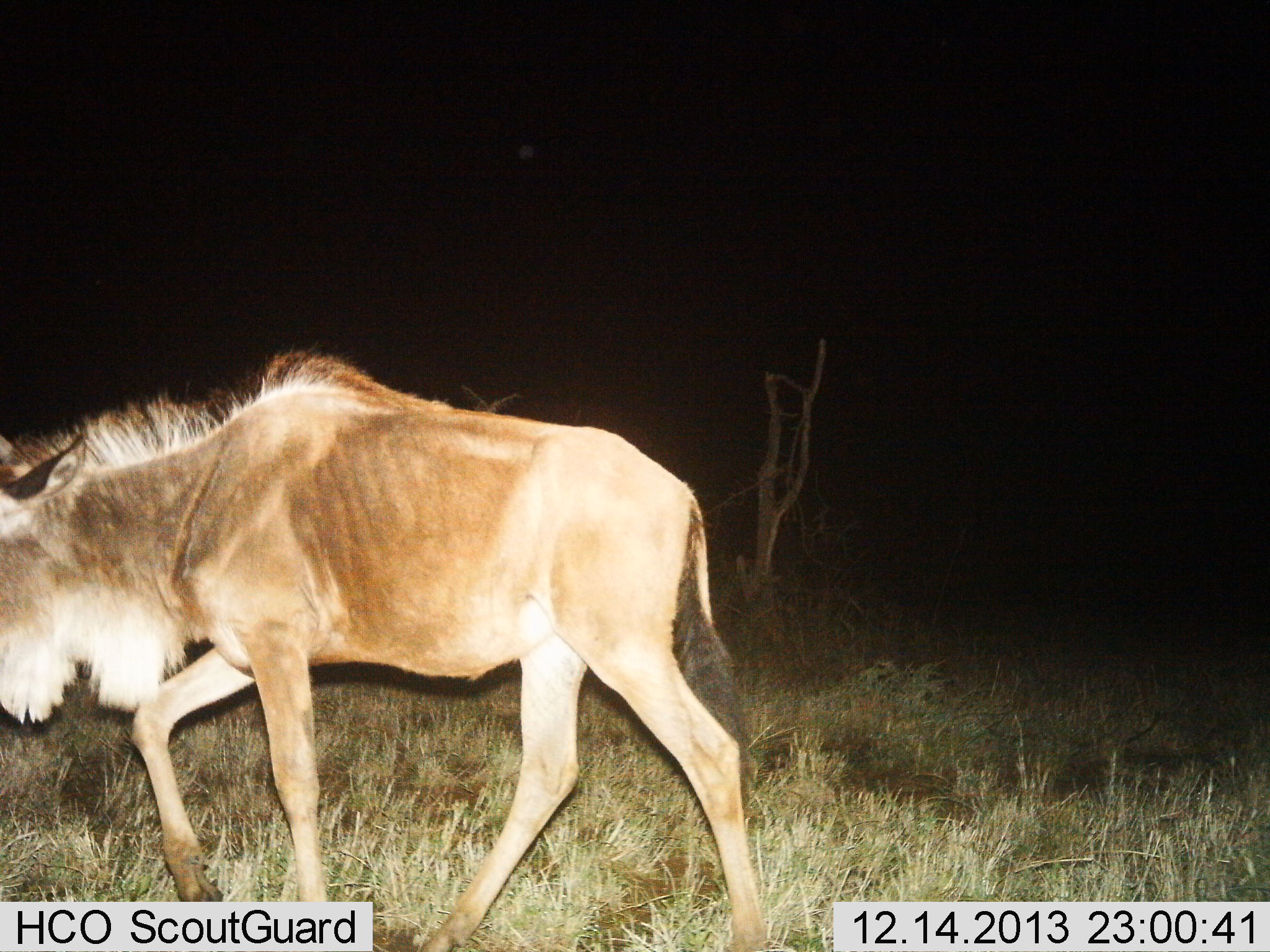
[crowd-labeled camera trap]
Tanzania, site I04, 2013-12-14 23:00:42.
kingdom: Animalia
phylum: Chordata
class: Mammalia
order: Artiodactyla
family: Bovidae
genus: Connochaetes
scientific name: Connochaetes taurinus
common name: blue wildebeest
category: wildebeest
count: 1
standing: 10%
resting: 0%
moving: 90%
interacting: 0%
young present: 10%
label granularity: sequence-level